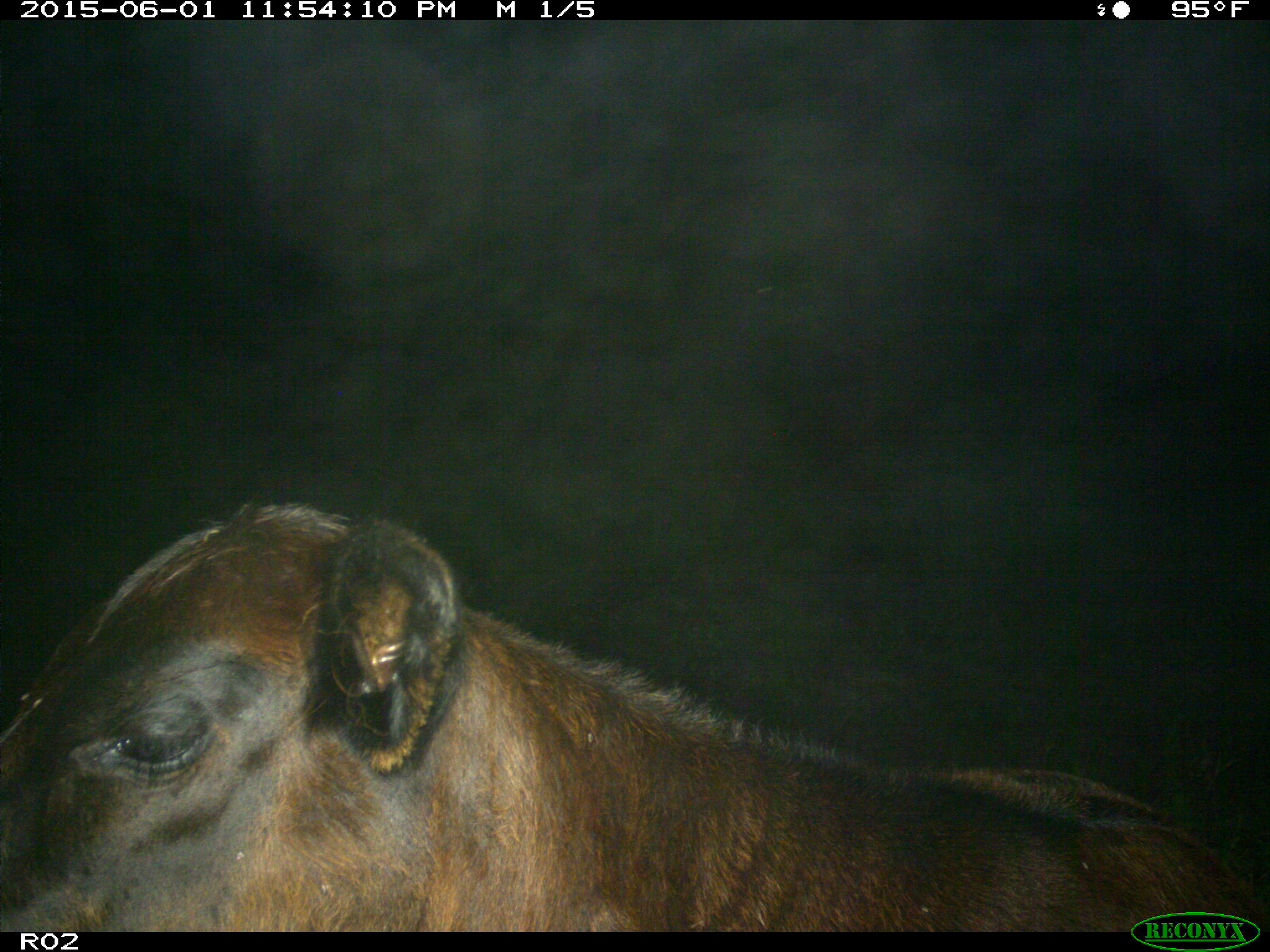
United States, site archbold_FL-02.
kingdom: Animalia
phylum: Chordata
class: Mammalia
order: Artiodactyla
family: Bovidae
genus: Bos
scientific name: Bos taurus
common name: domestic cow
Bos taurus (domestic cow).